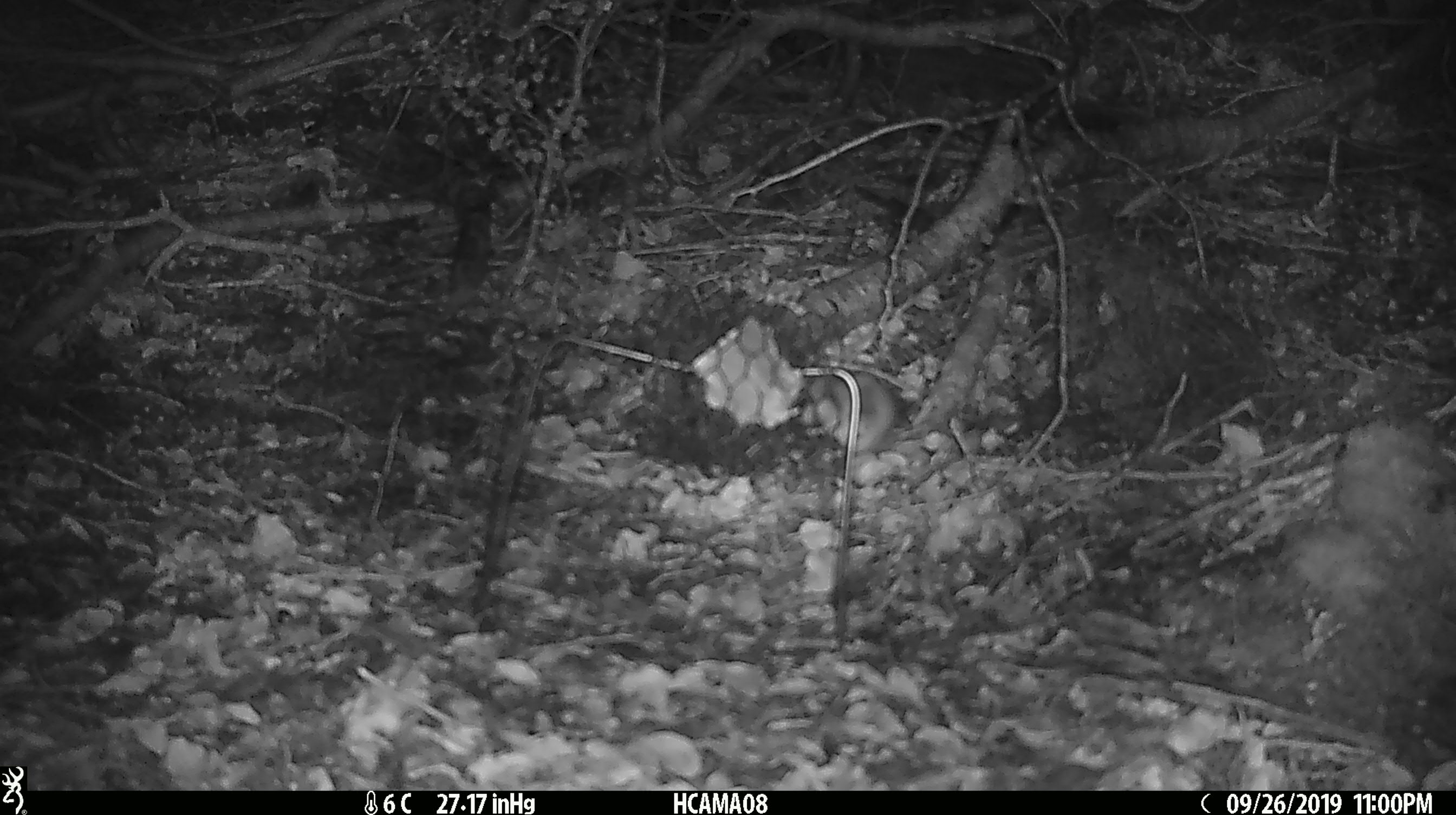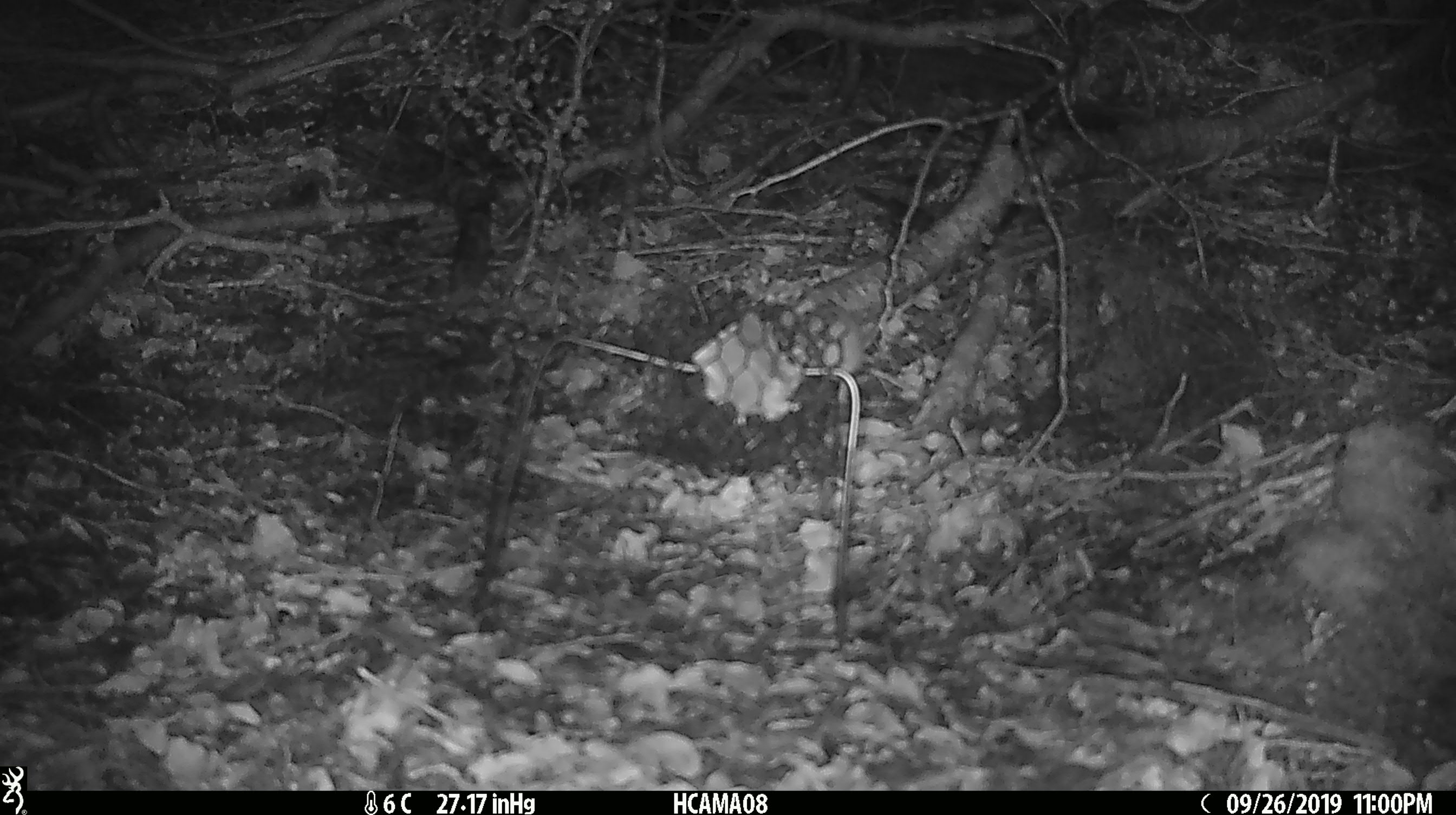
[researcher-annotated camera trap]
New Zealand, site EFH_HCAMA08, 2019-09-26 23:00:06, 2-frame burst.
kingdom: Animalia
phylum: Chordata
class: Mammalia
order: Rodentia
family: Muridae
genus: Mus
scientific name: Mus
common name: mouse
Mouse (Mus).